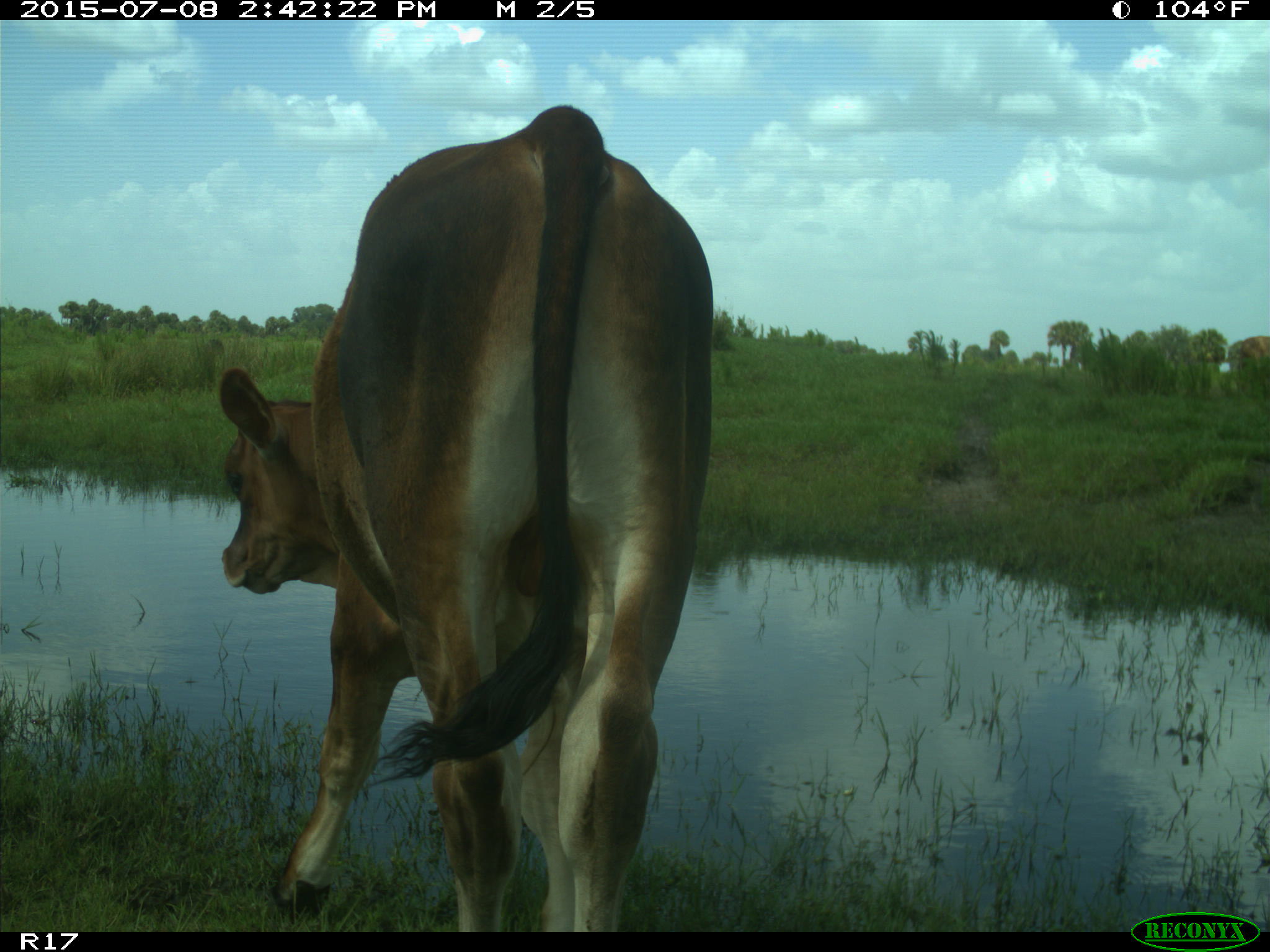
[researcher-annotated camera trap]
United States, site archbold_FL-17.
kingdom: Animalia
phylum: Chordata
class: Mammalia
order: Artiodactyla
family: Bovidae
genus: Bos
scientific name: Bos taurus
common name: domestic cow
Bos taurus (domestic cow).